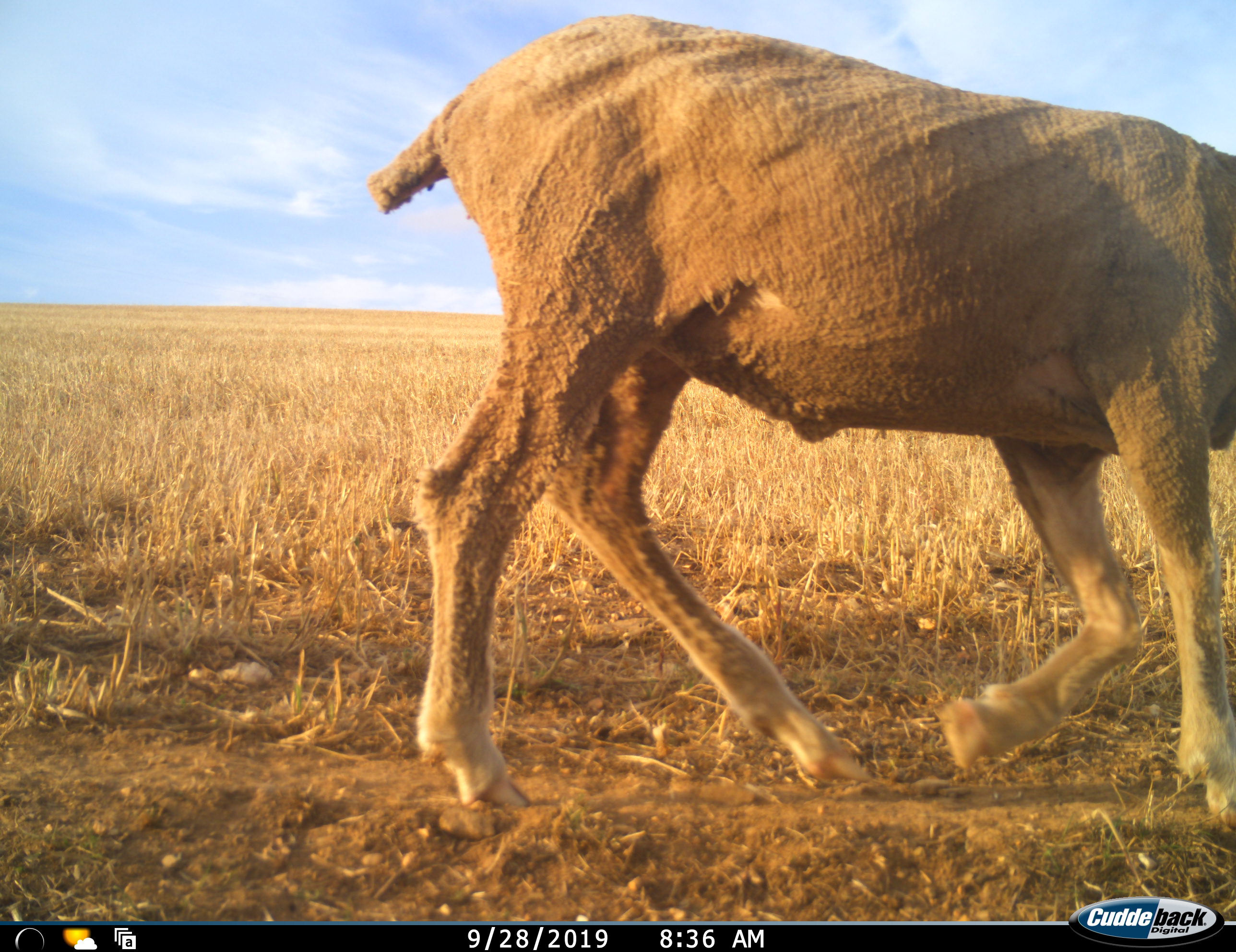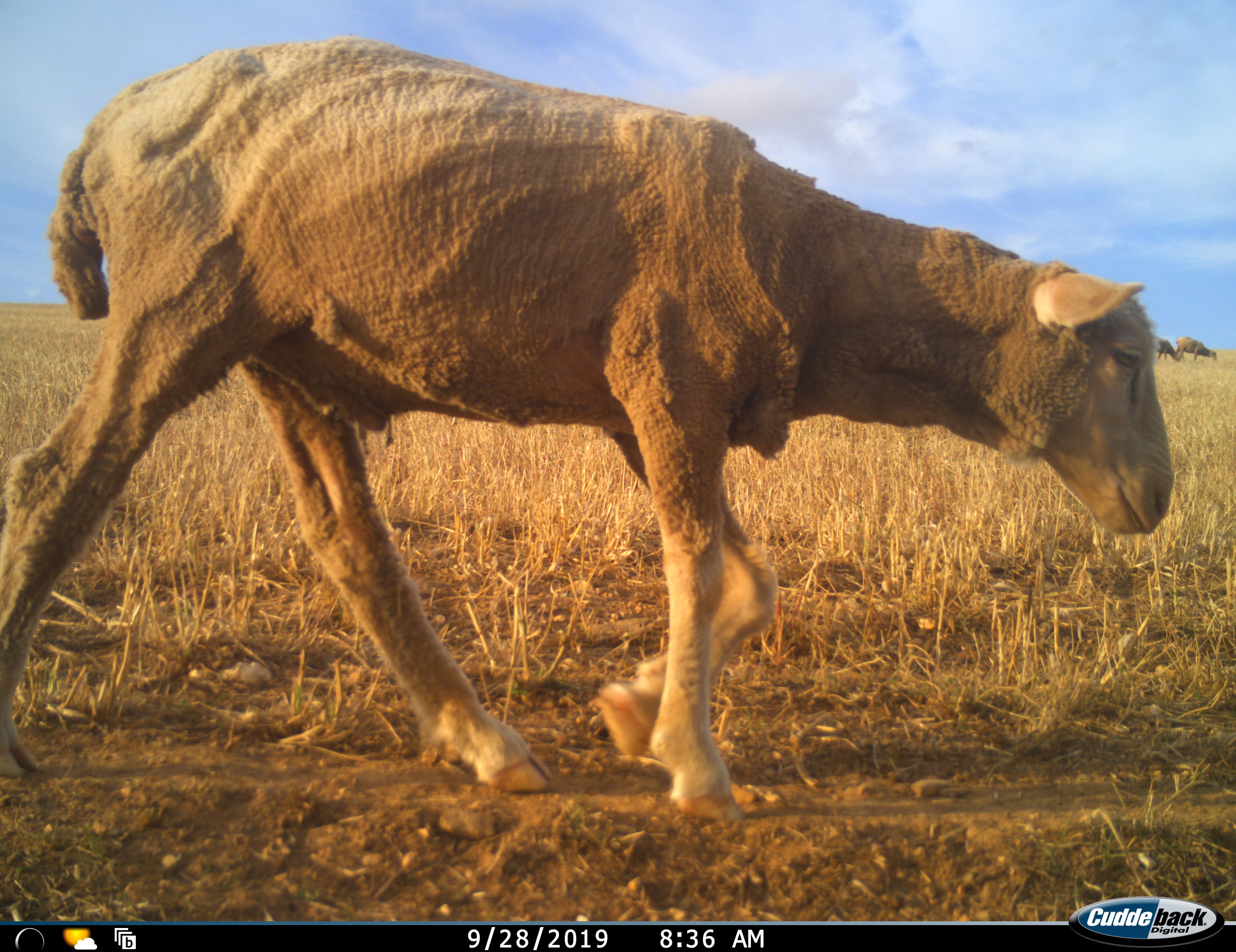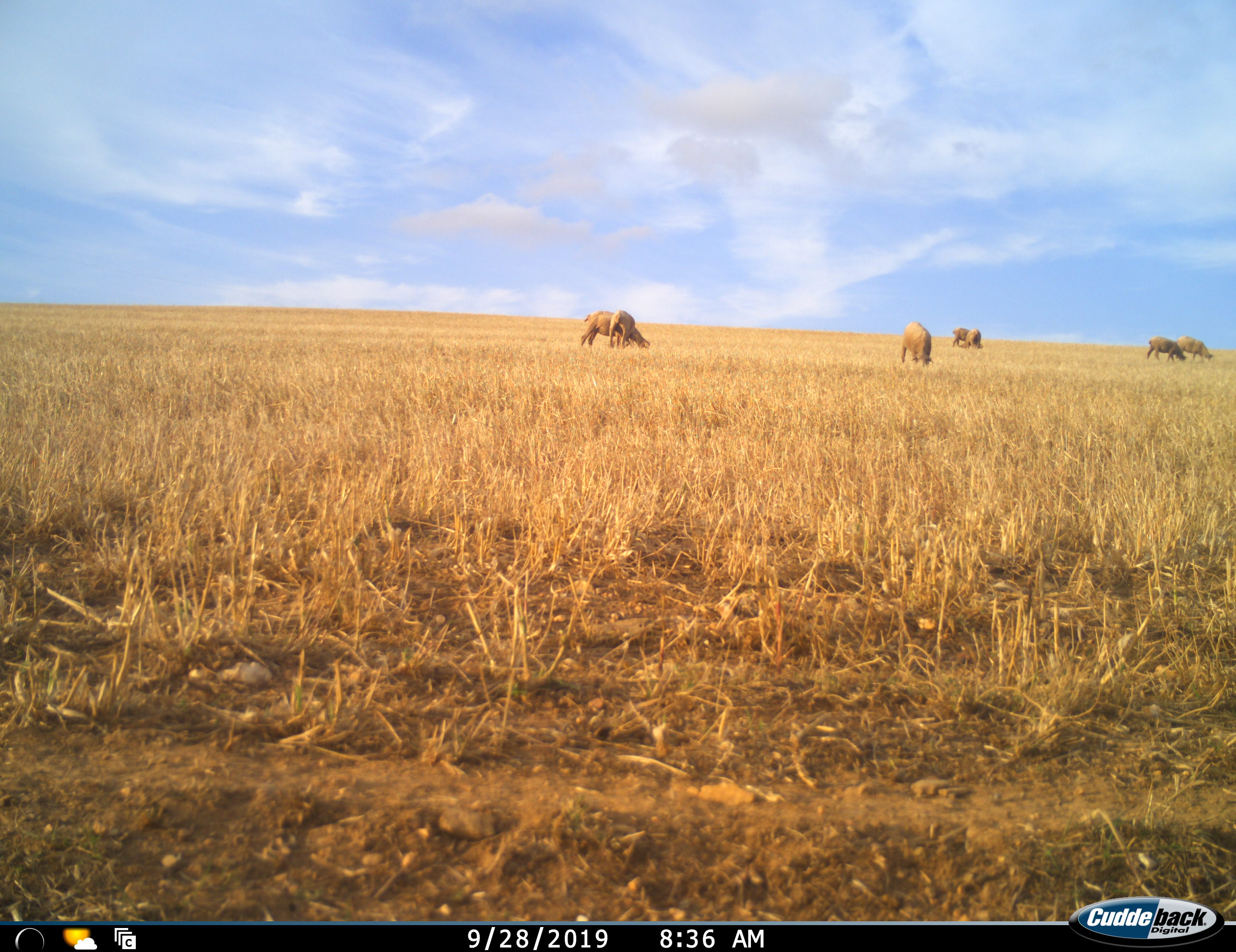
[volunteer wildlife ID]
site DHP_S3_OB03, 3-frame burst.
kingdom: Animalia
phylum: Chordata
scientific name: Vertebrata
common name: domestic animal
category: domesticanimal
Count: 8.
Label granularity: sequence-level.